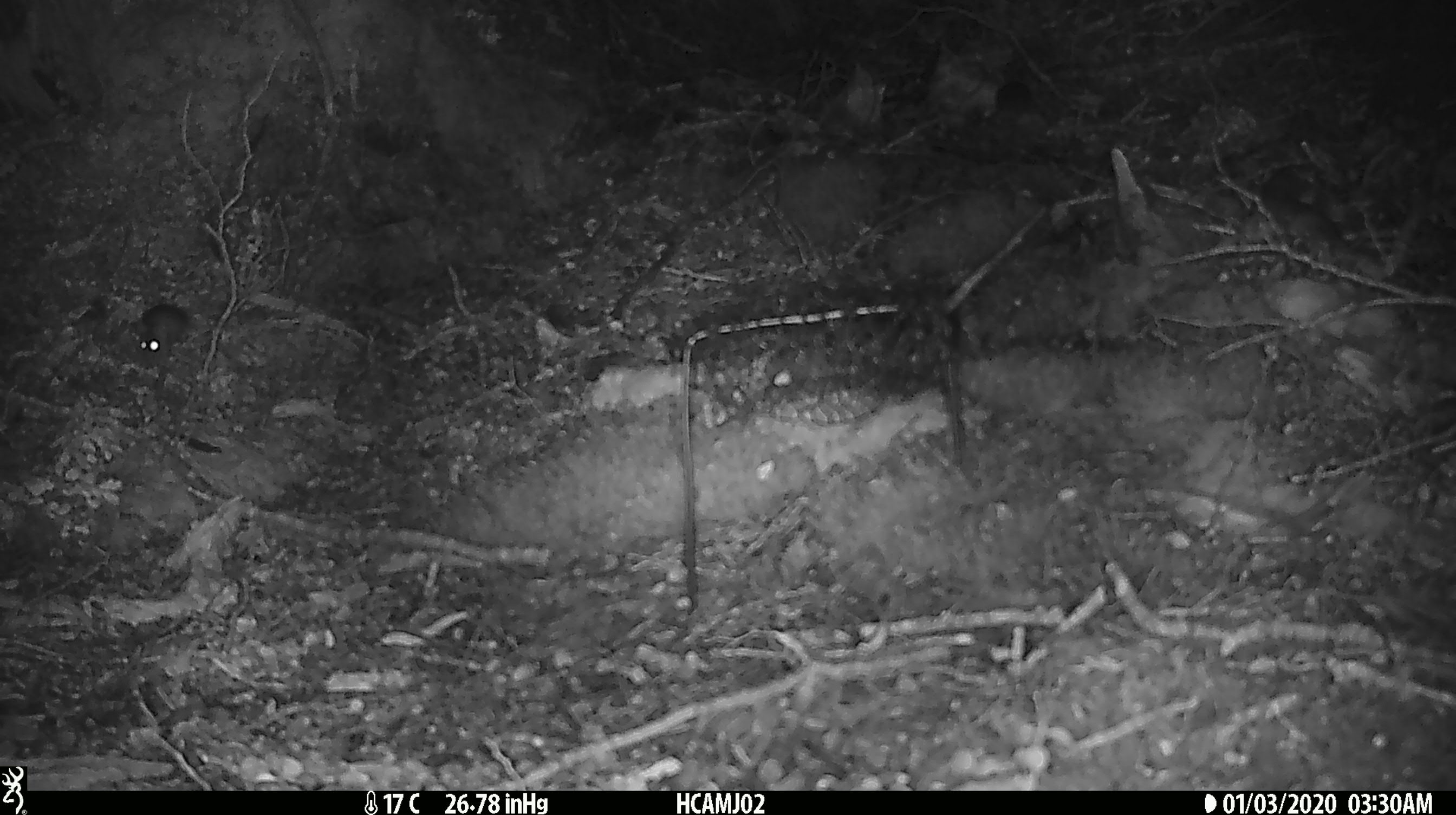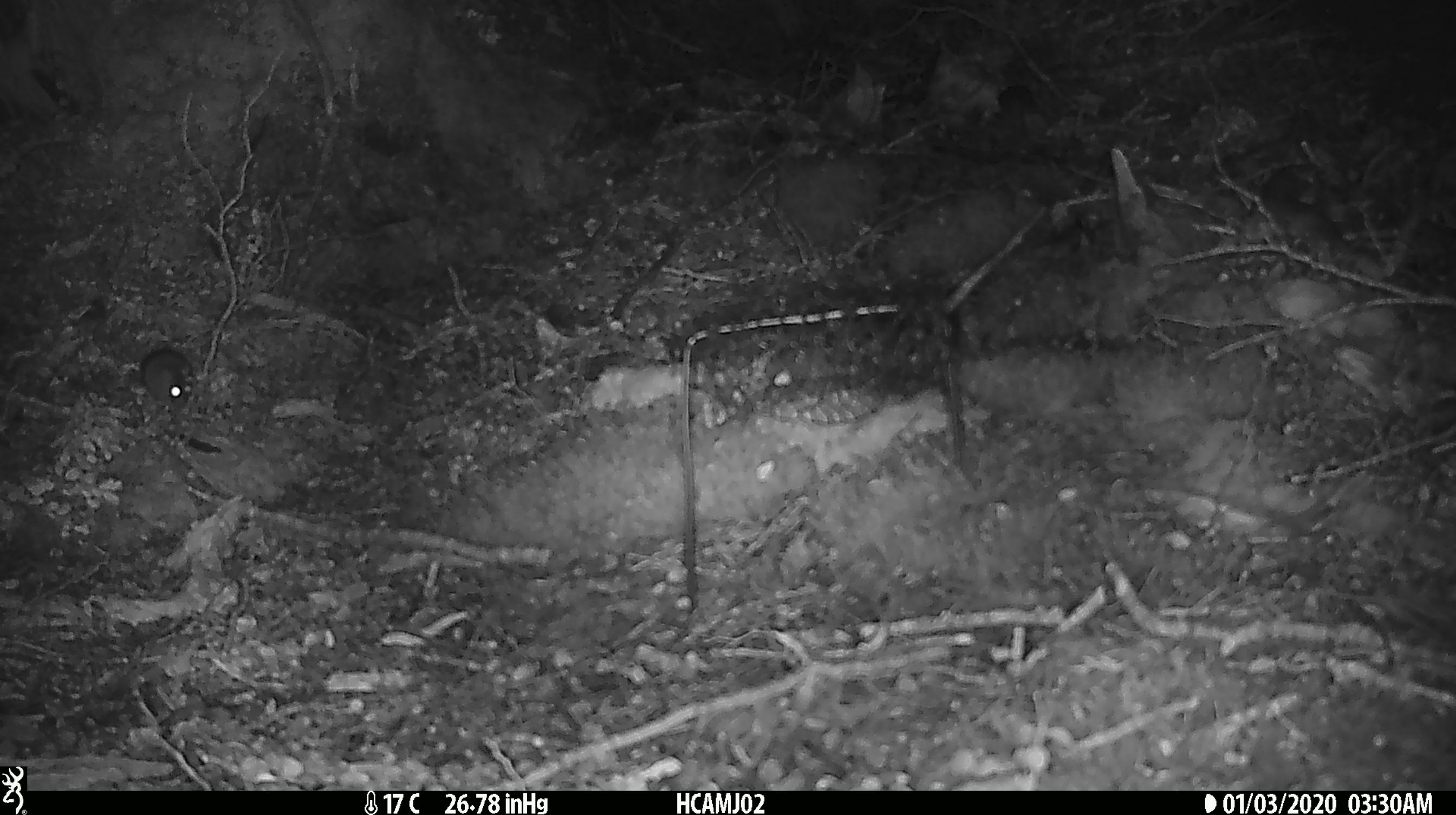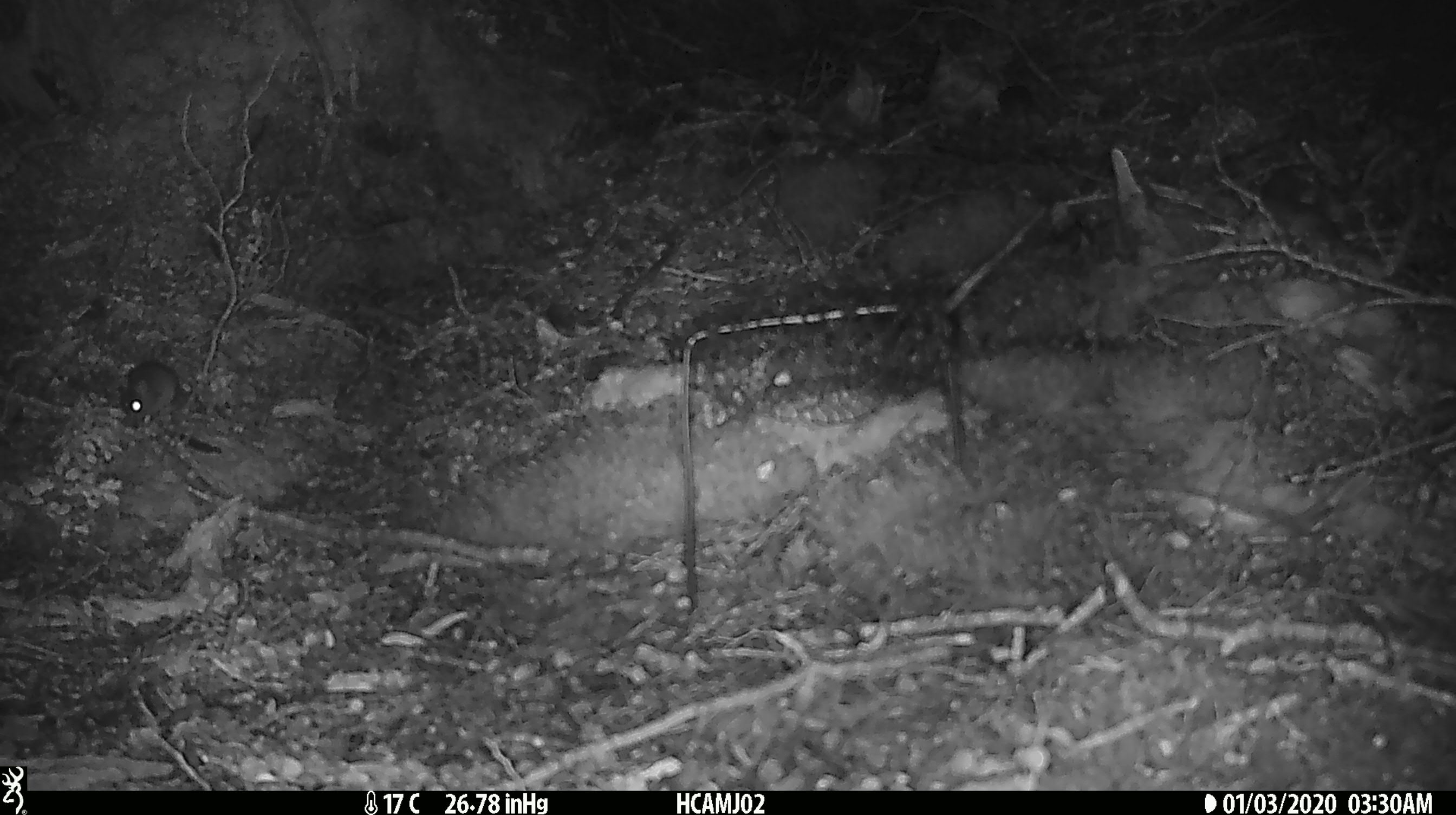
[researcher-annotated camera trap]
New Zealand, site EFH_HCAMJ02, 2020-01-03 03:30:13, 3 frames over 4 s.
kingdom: Animalia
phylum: Chordata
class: Mammalia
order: Rodentia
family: Muridae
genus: Mus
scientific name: Mus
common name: mouse